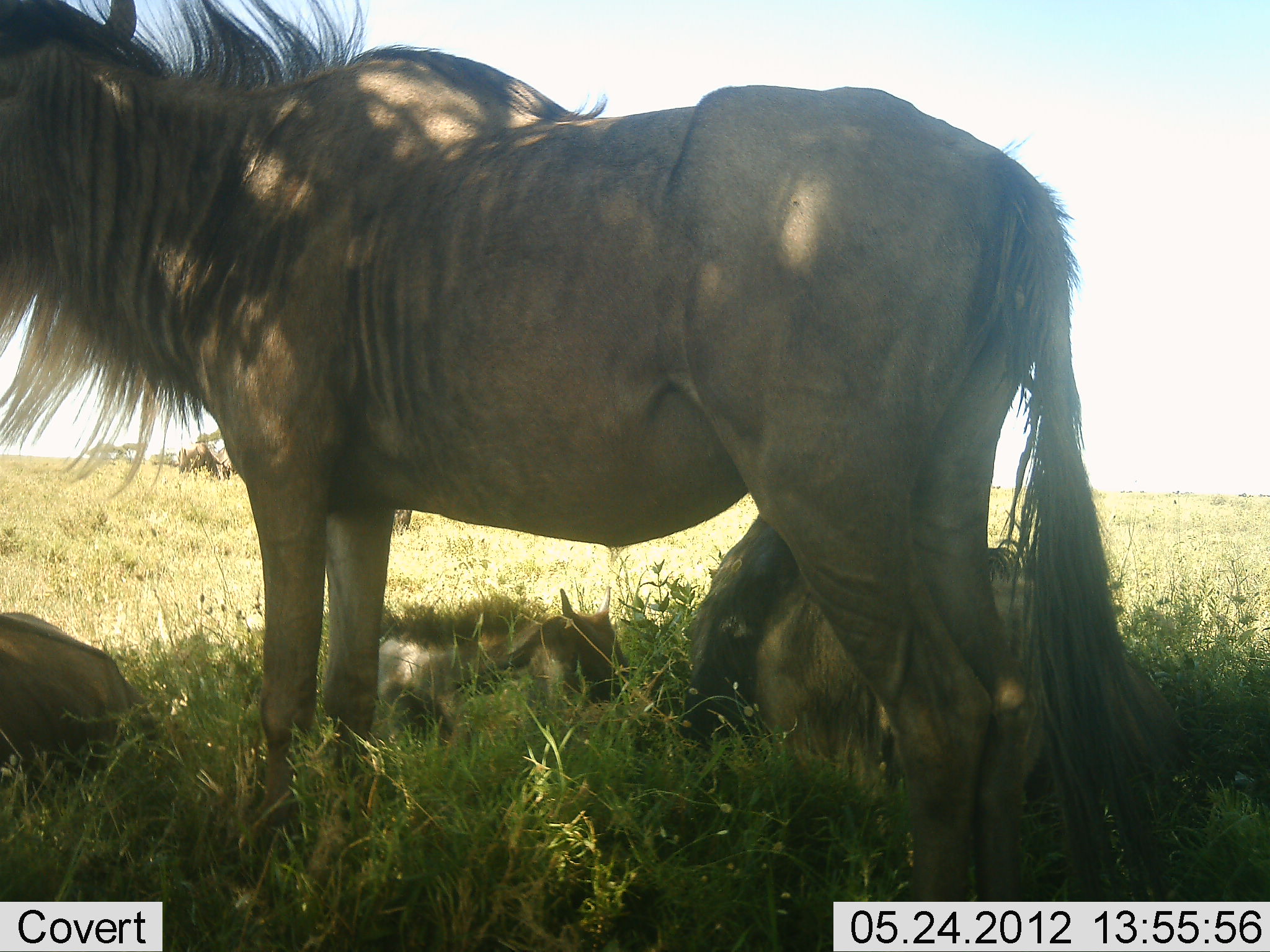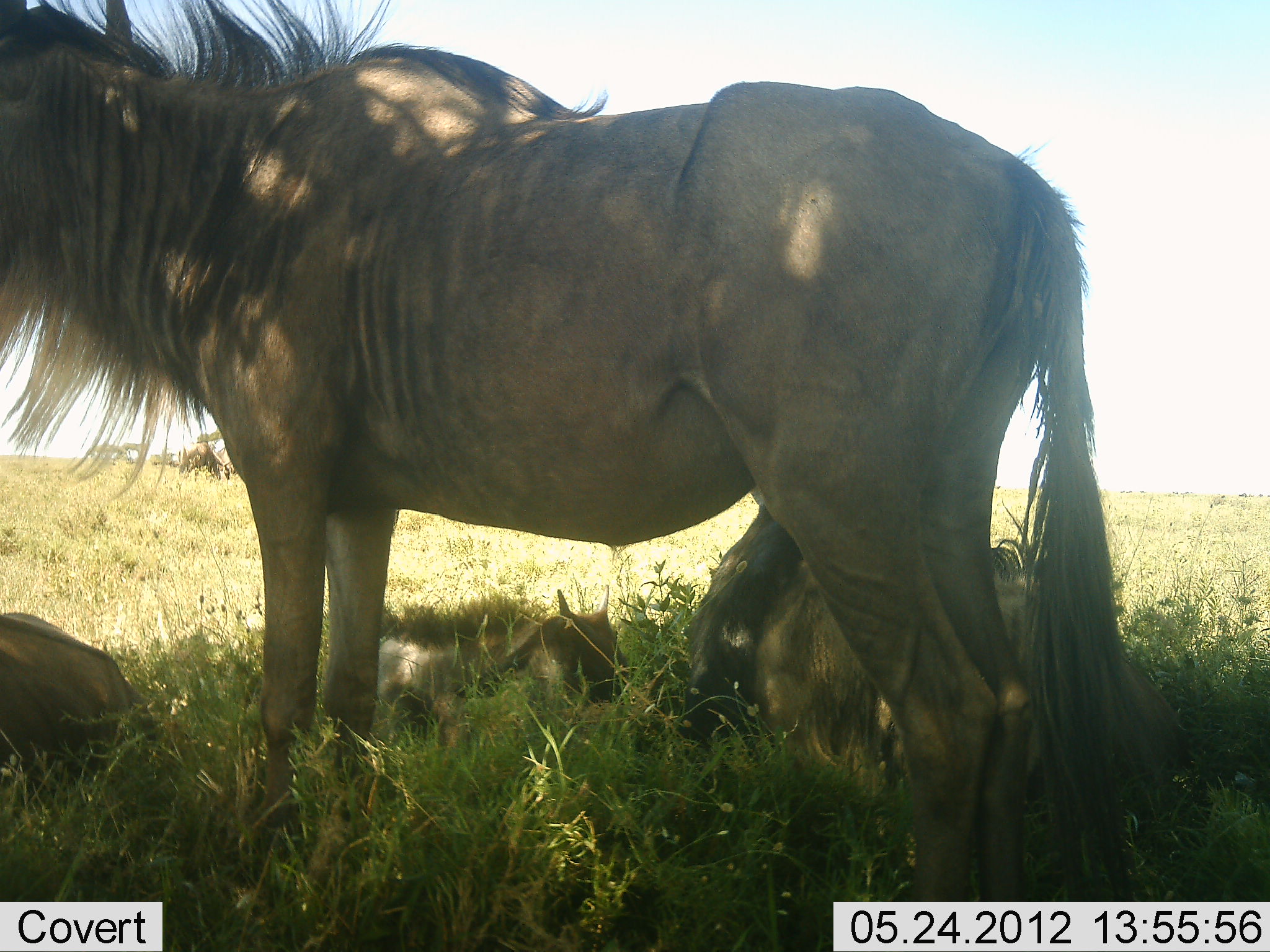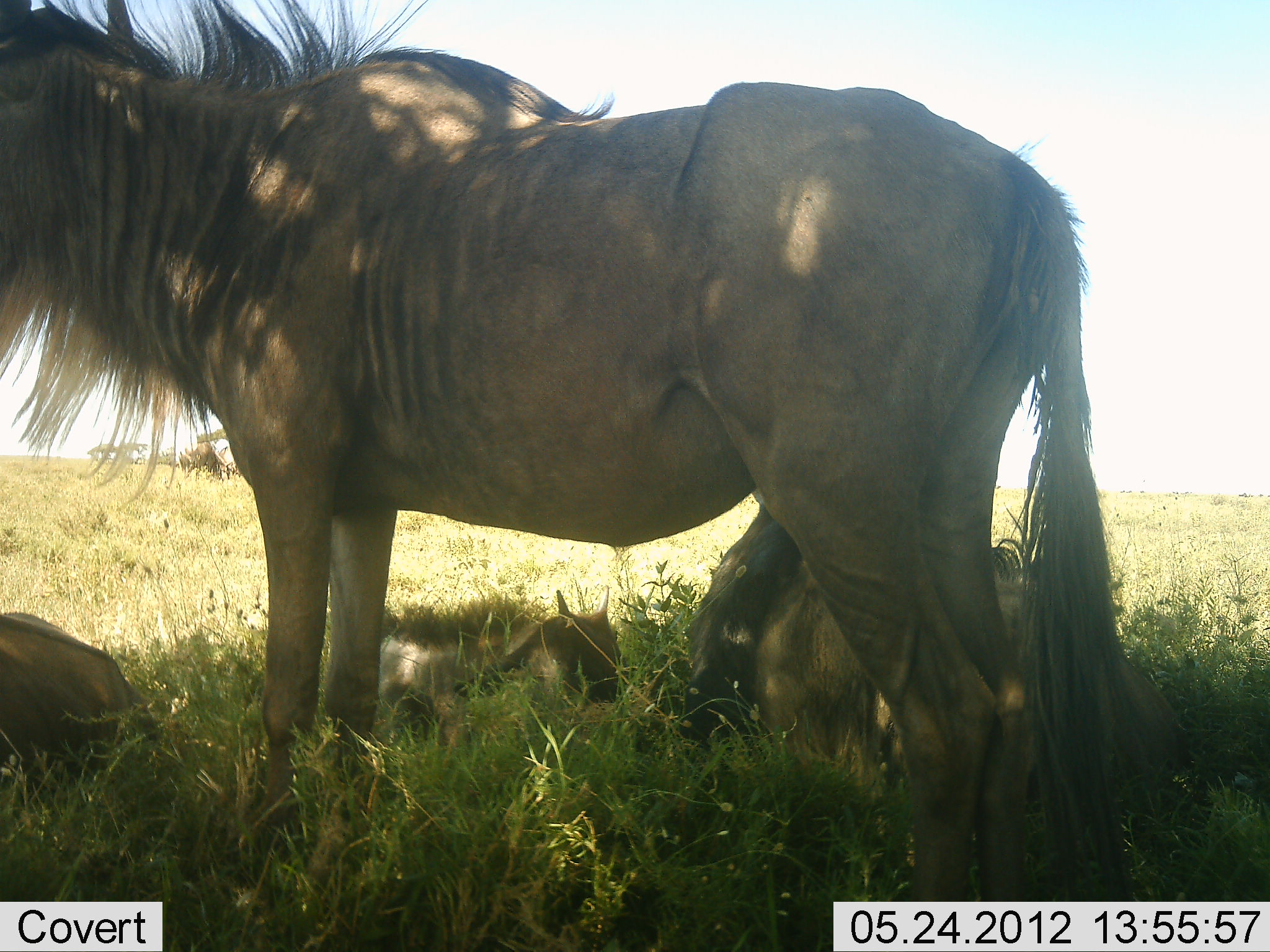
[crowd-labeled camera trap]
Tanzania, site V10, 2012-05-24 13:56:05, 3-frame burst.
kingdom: Animalia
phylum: Chordata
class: Mammalia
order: Artiodactyla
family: Bovidae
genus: Connochaetes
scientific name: Connochaetes taurinus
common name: blue wildebeest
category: wildebeest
Wildebeest (blue wildebeest) (Connochaetes taurinus), count 4. Behavior (volunteer vote fractions): standing 55%, resting 100%, moving 9%, interacting 0%. Young present (vote fraction): 73%. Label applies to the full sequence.